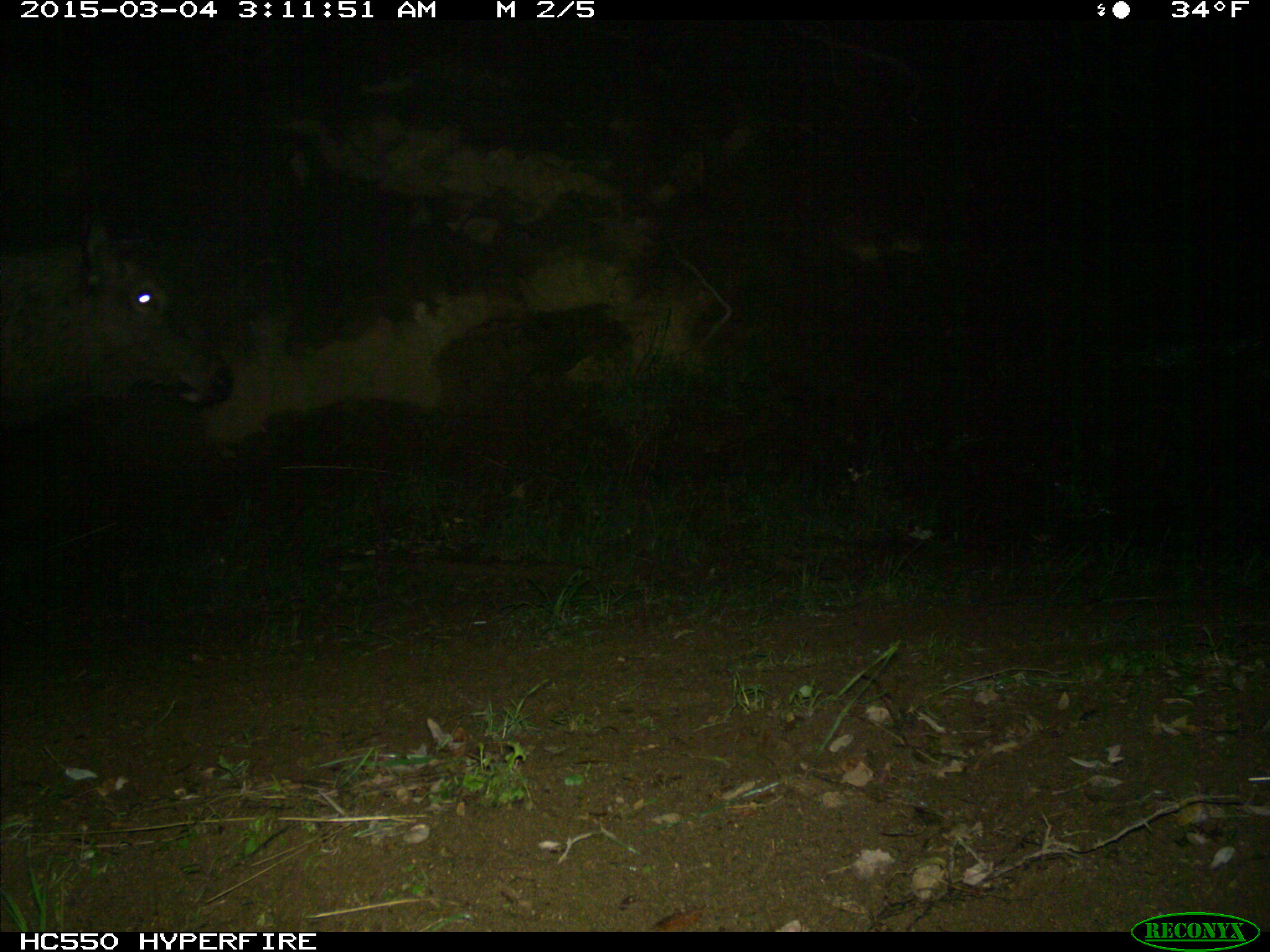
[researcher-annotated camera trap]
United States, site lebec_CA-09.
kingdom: Animalia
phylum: Chordata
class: Mammalia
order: Artiodactyla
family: Cervidae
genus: Cervus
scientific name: Cervus canadensis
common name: elk